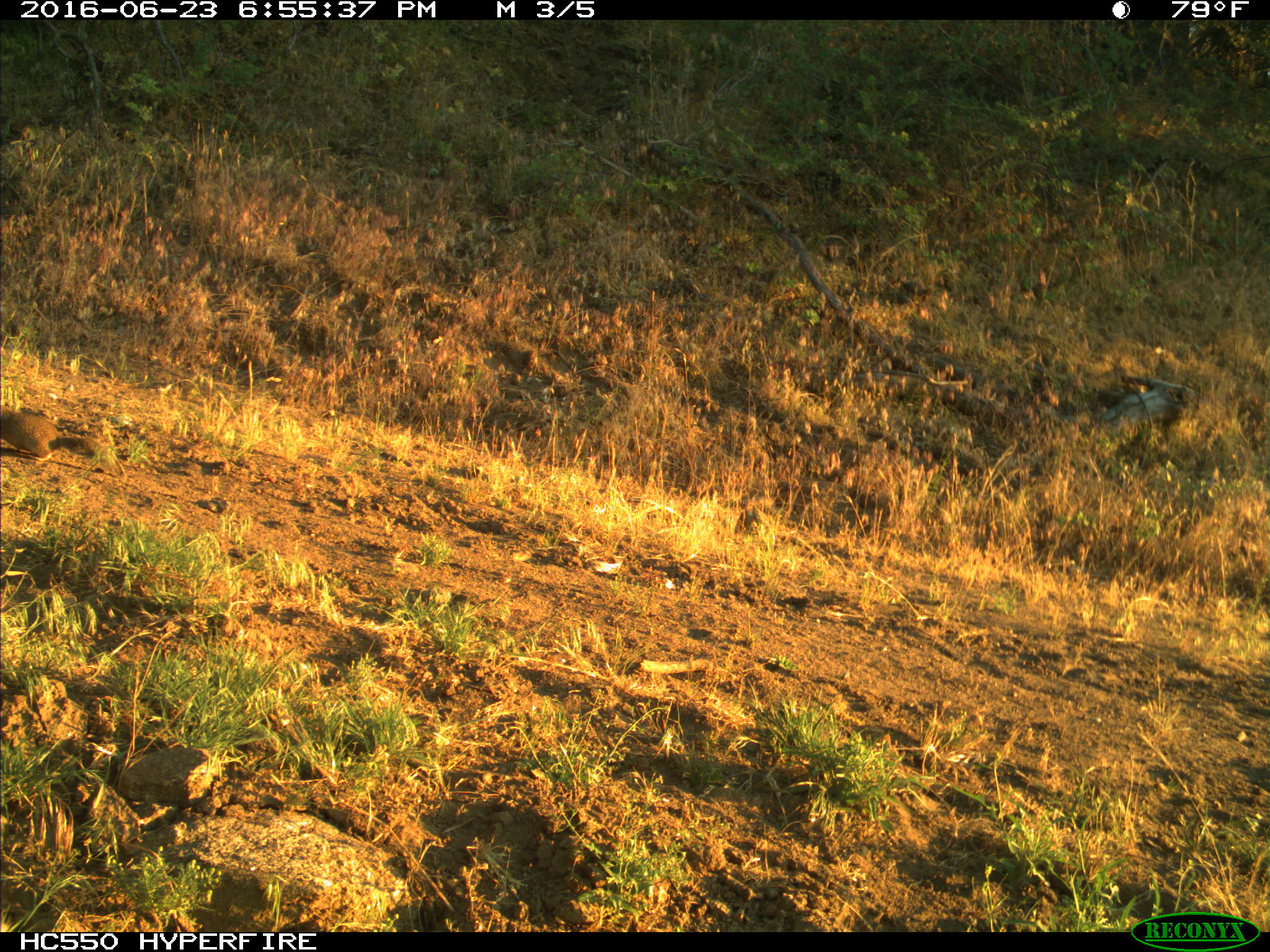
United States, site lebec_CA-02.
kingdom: Animalia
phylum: Chordata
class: Mammalia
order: Rodentia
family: Sciuridae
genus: Otospermophilus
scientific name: Otospermophilus beecheyi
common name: california ground squirrel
Otospermophilus beecheyi (california ground squirrel).